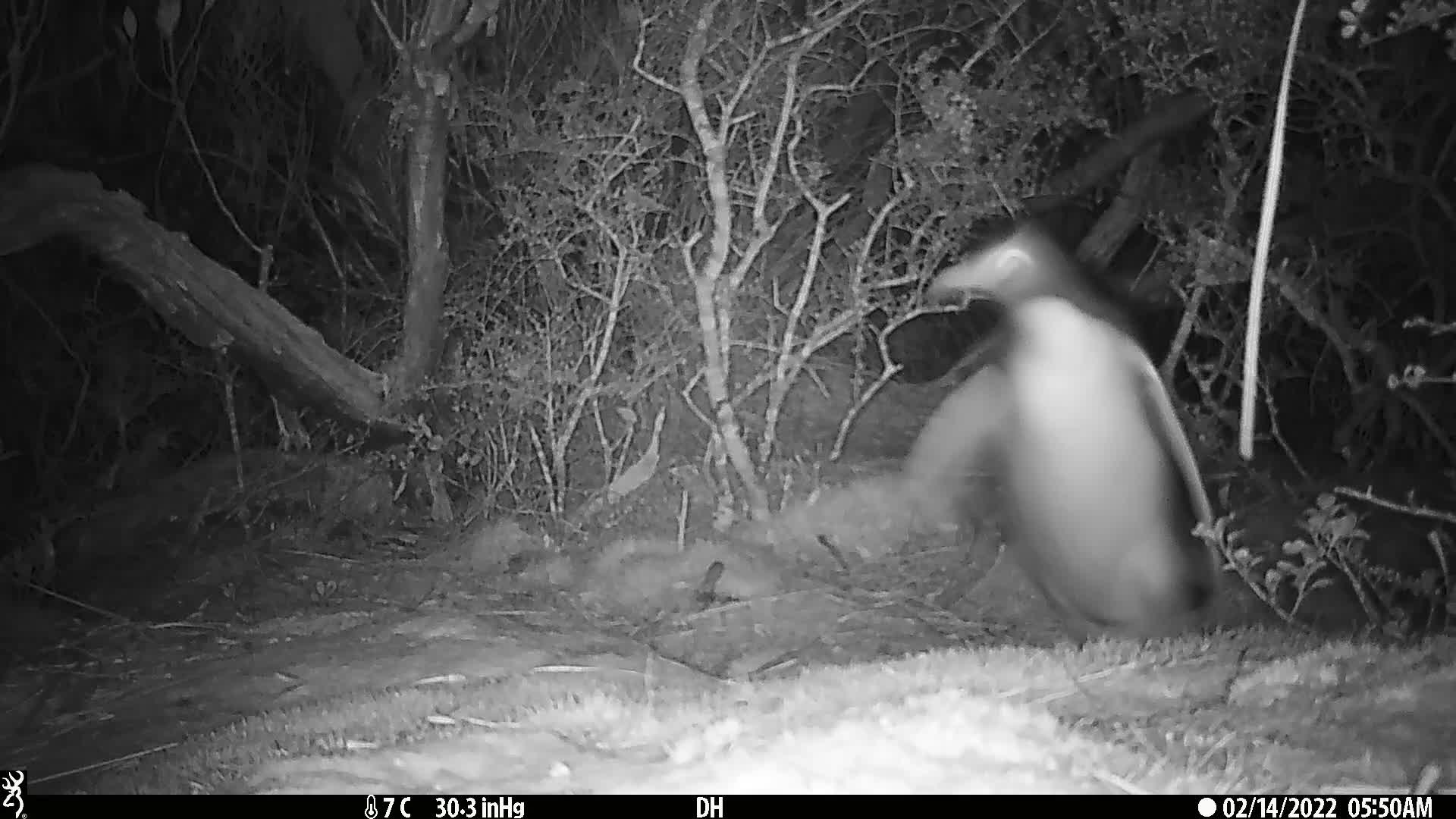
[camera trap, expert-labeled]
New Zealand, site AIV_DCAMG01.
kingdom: Animalia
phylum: Chordata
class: Aves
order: Sphenisciformes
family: Spheniscidae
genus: Megadyptes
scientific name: Megadyptes antipodes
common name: yellow-eyed penguin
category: yellow eyed penguin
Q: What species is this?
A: Yellow eyed penguin (yellow-eyed penguin) (Megadyptes antipodes).